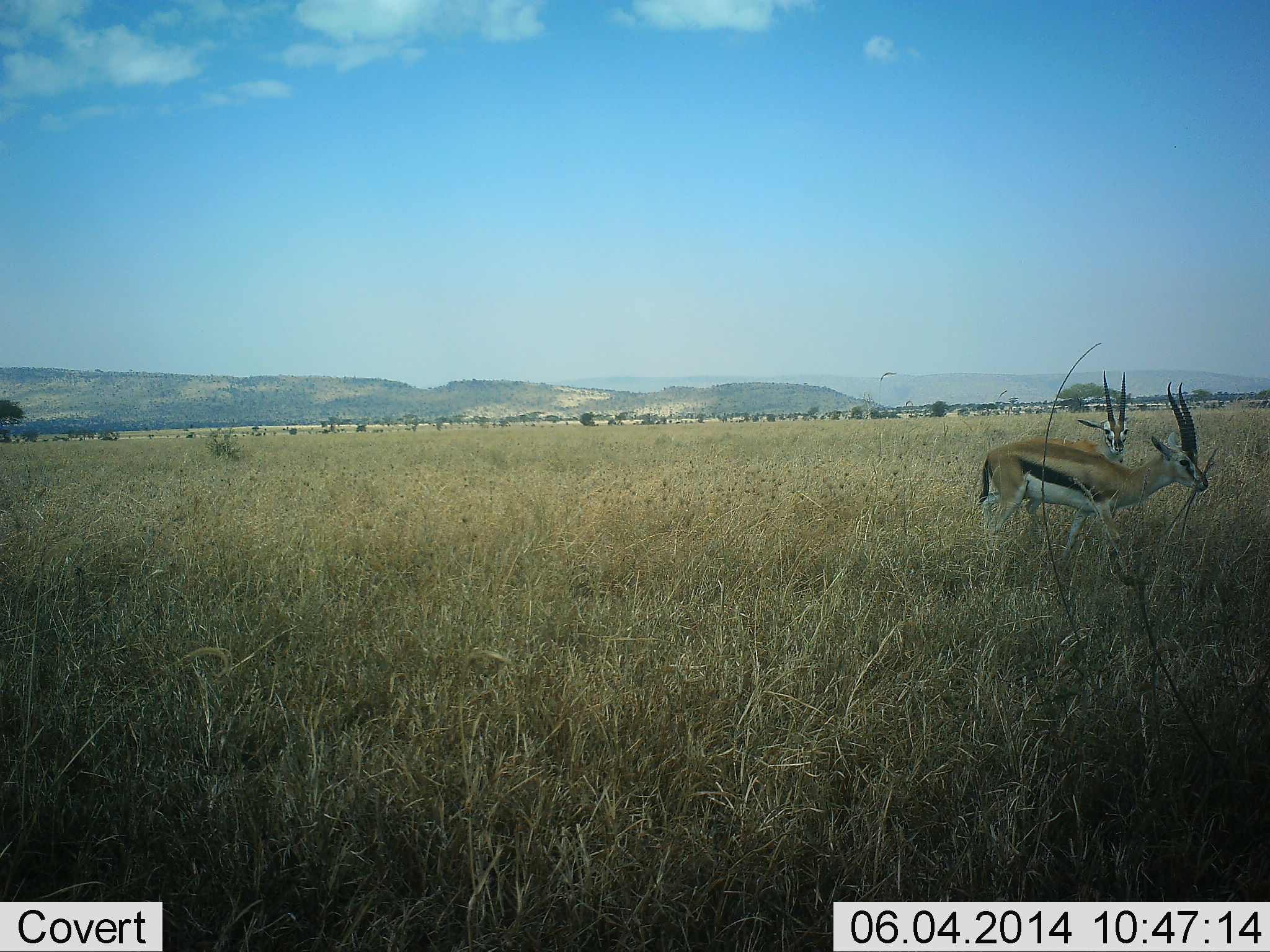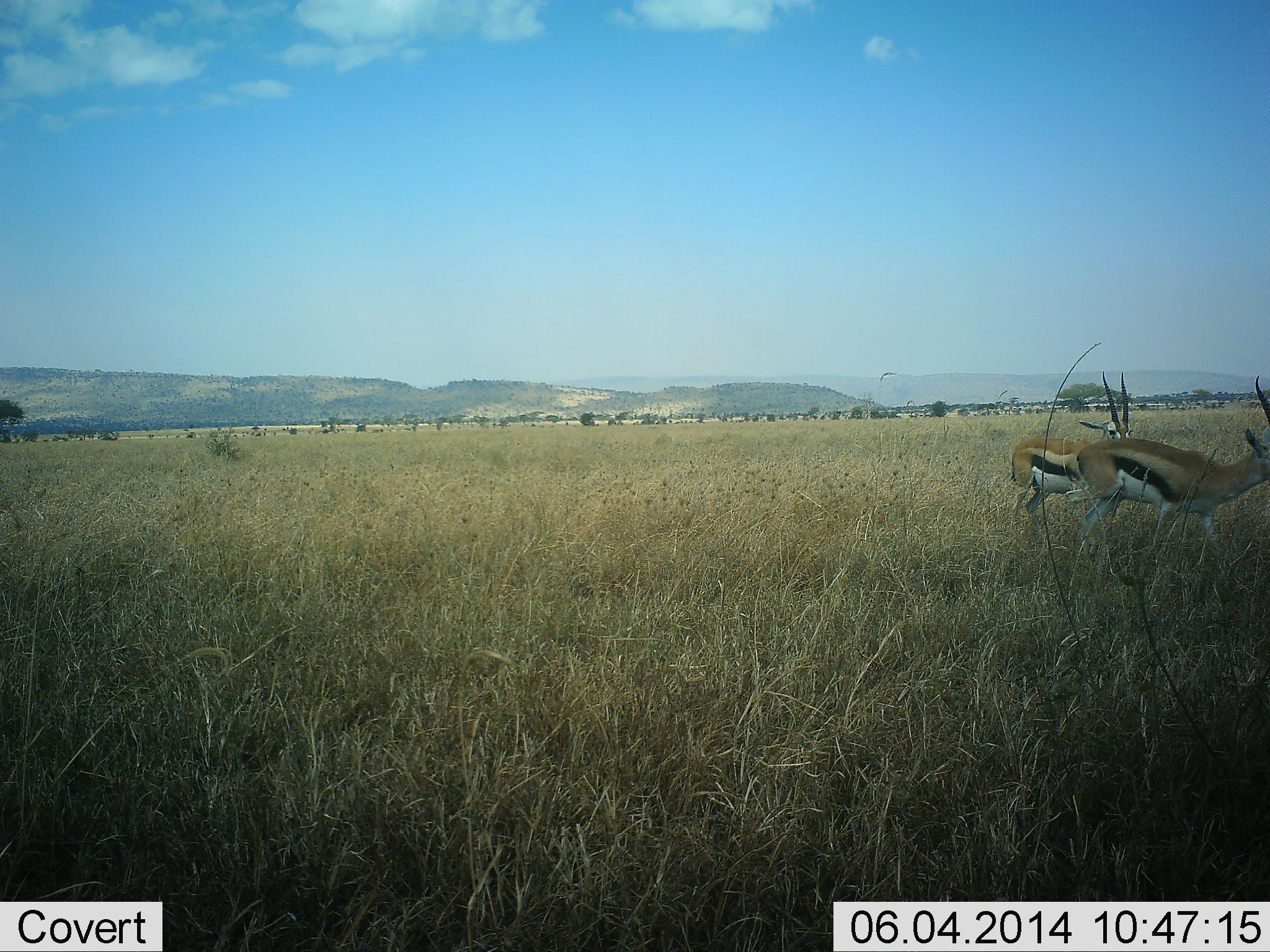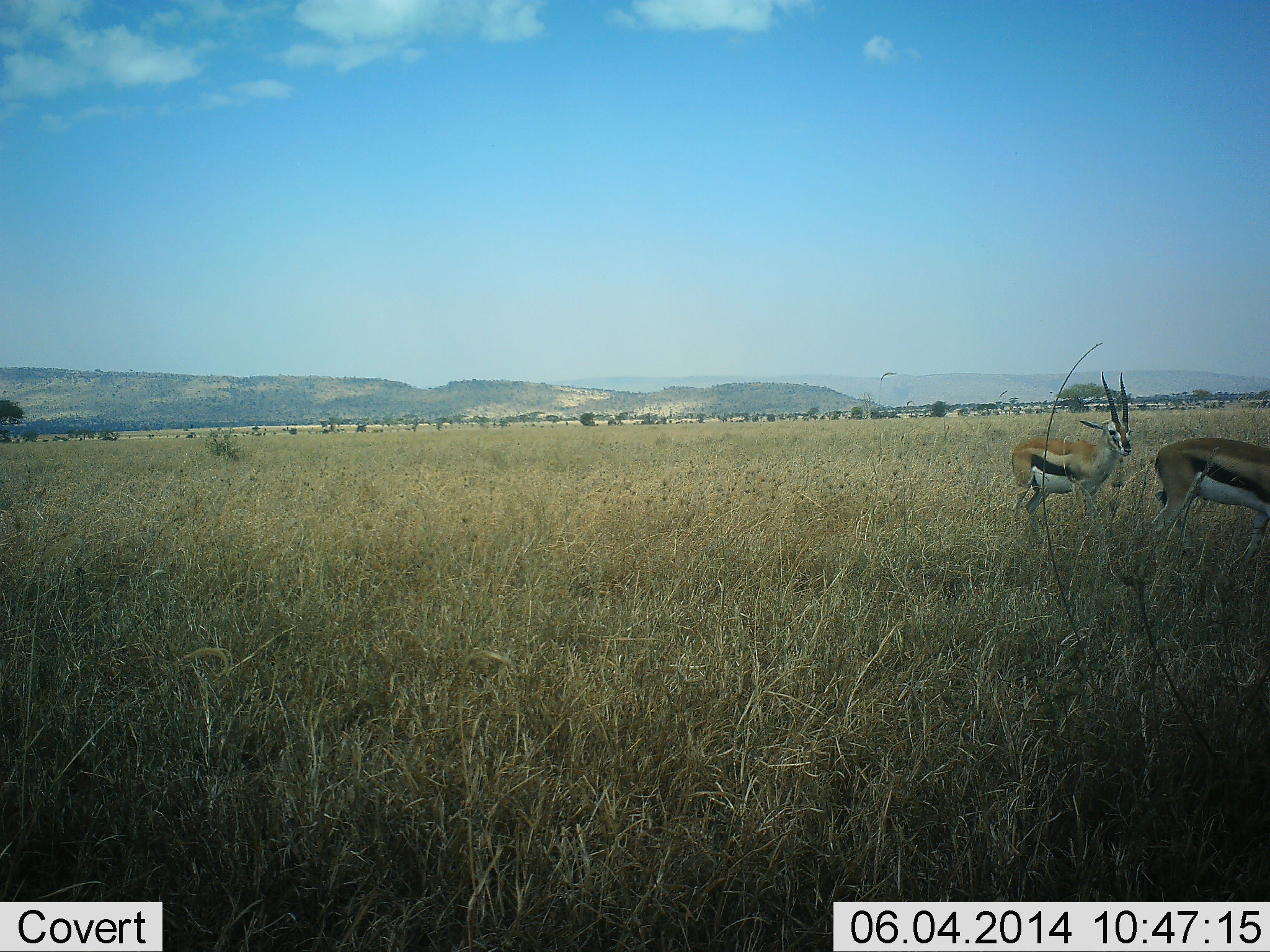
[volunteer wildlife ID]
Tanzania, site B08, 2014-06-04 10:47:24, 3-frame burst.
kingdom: Animalia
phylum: Chordata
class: Mammalia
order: Artiodactyla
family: Bovidae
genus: Eudorcas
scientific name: Eudorcas thomsonii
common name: thomson's gazelle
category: gazellethomsons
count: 2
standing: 70%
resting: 0%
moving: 80%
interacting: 0%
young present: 0%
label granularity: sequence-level